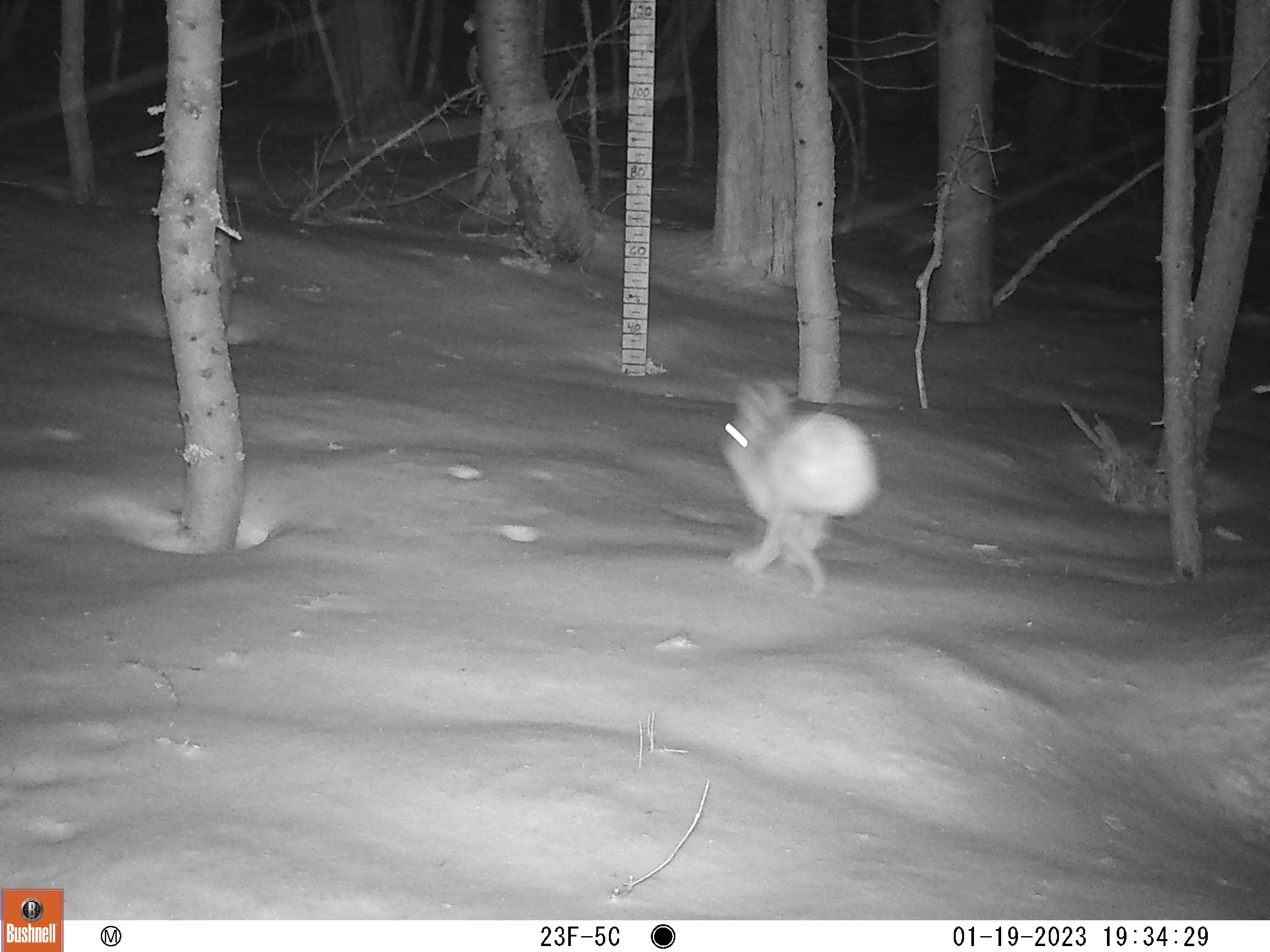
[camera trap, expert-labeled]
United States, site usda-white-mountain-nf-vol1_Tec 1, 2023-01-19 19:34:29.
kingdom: Animalia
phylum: Chordata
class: Mammalia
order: Lagomorpha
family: Leporidae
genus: Lepus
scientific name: Lepus americanus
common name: snowshoe hare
Snowshoe hare (Lepus americanus).